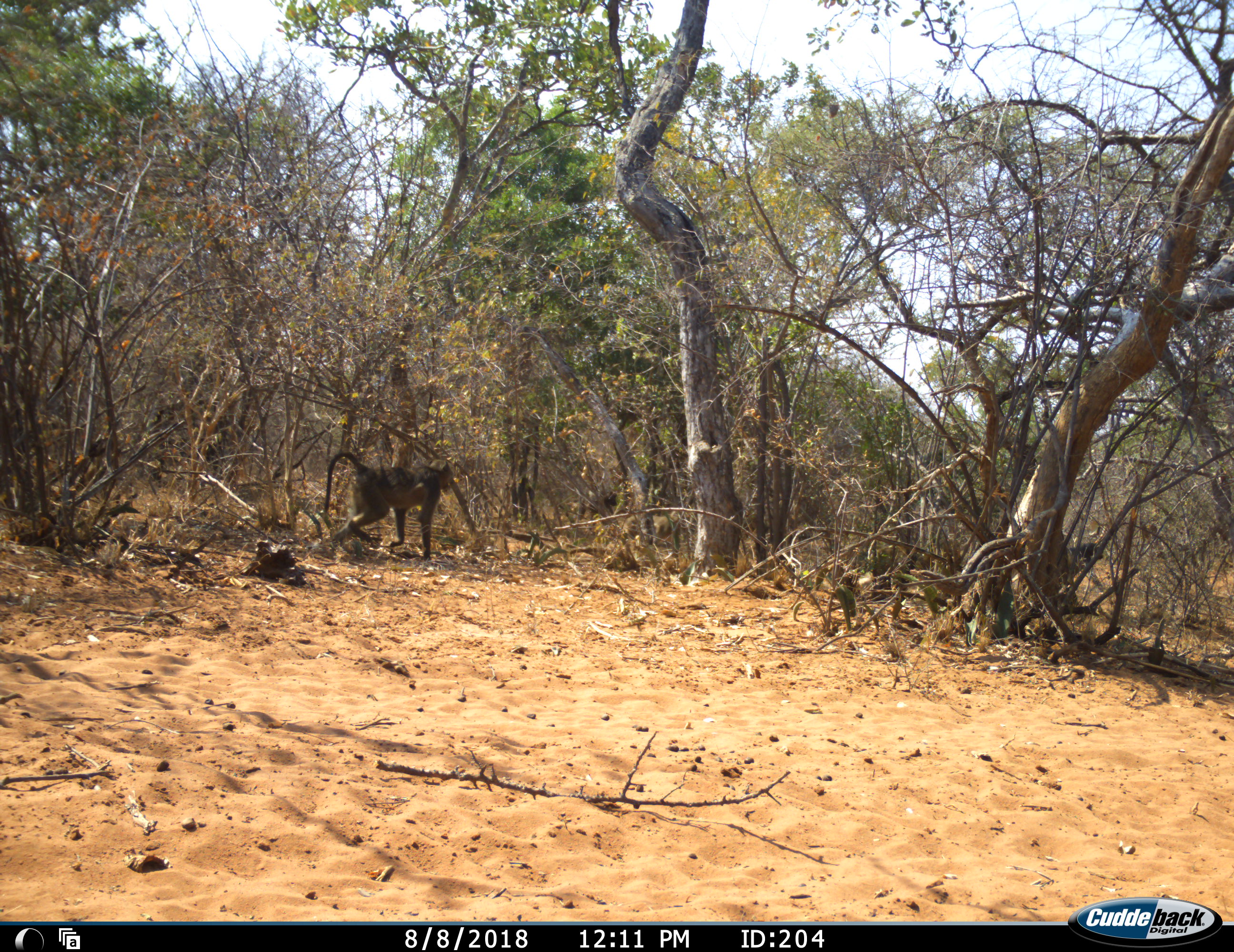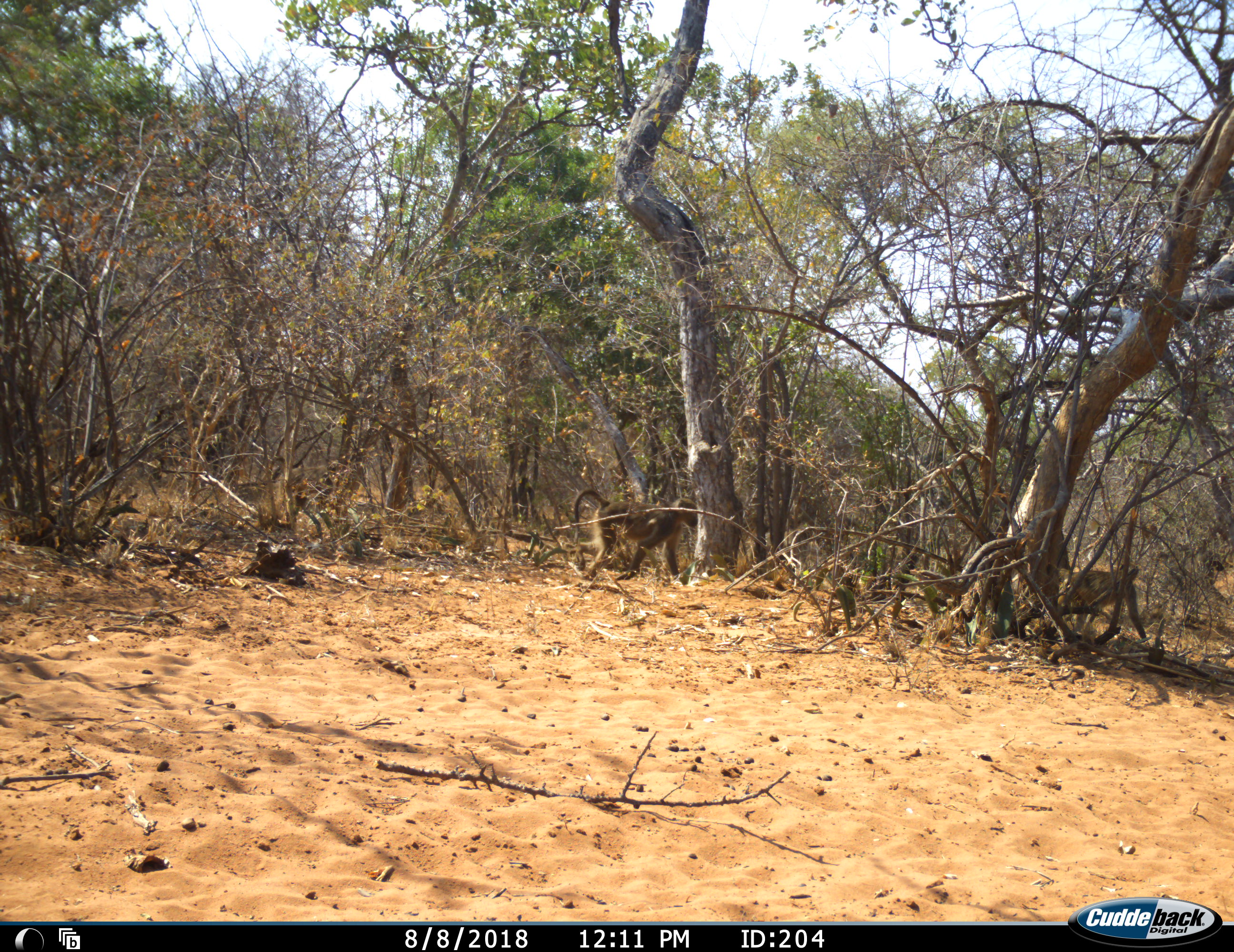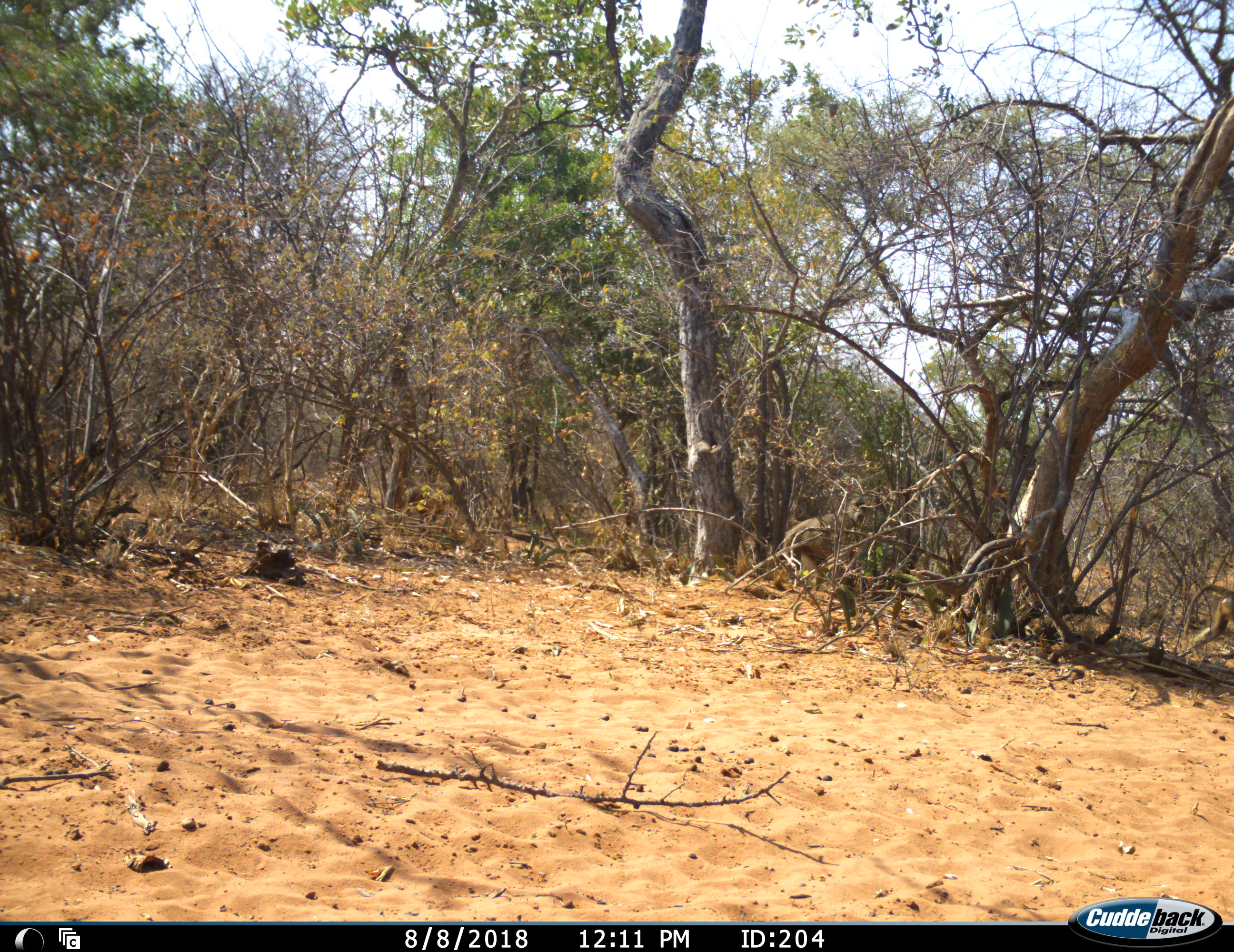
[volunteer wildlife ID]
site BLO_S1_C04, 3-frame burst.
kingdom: Animalia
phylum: Chordata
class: Mammalia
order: Primates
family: Cercopithecidae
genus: Papio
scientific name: Papio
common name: baboon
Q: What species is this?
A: Baboon (Papio).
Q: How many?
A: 3.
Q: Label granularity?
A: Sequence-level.